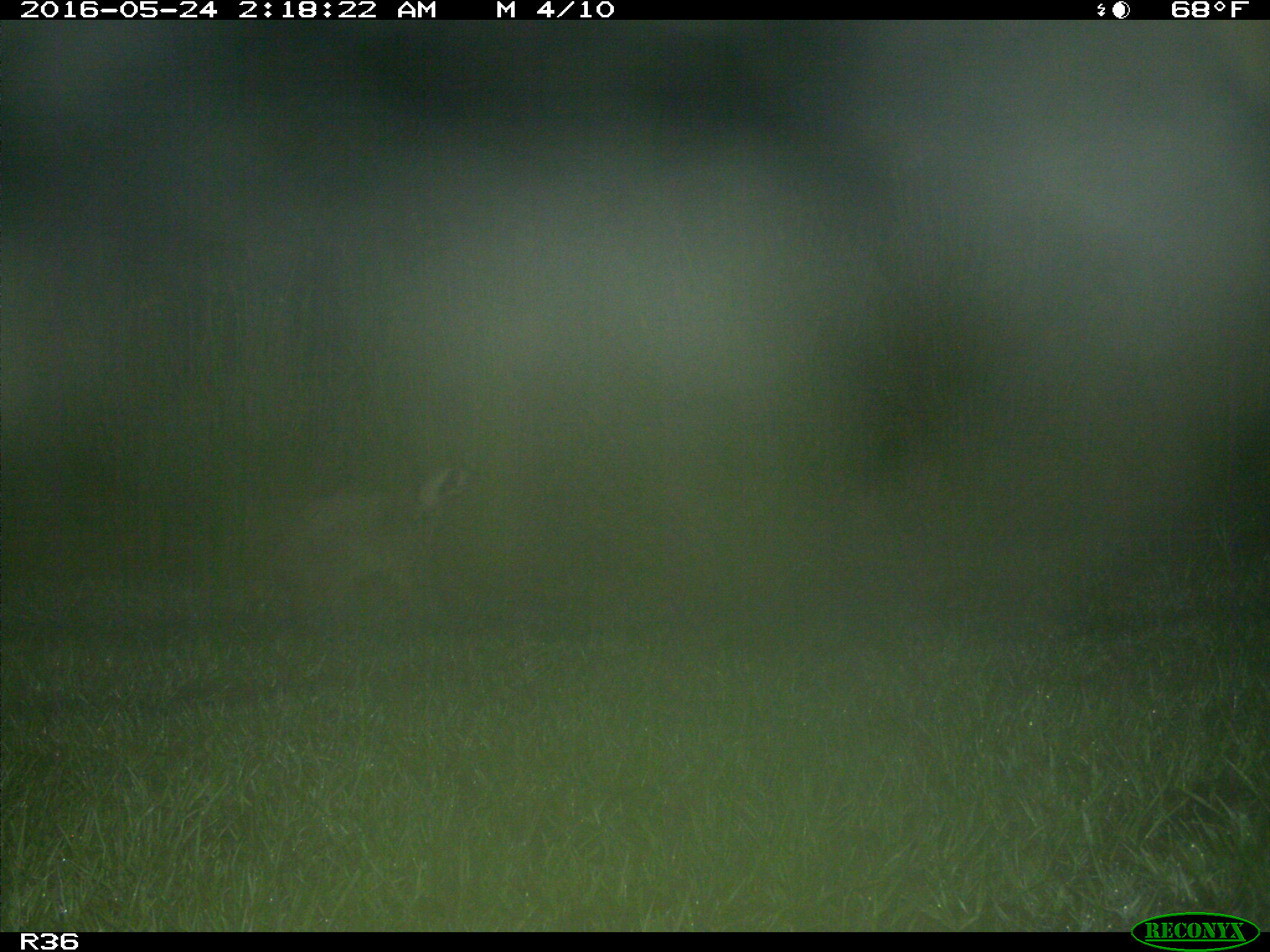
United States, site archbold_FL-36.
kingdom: Animalia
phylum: Chordata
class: Mammalia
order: Carnivora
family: Procyonidae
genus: Procyon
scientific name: Procyon lotor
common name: common raccoon